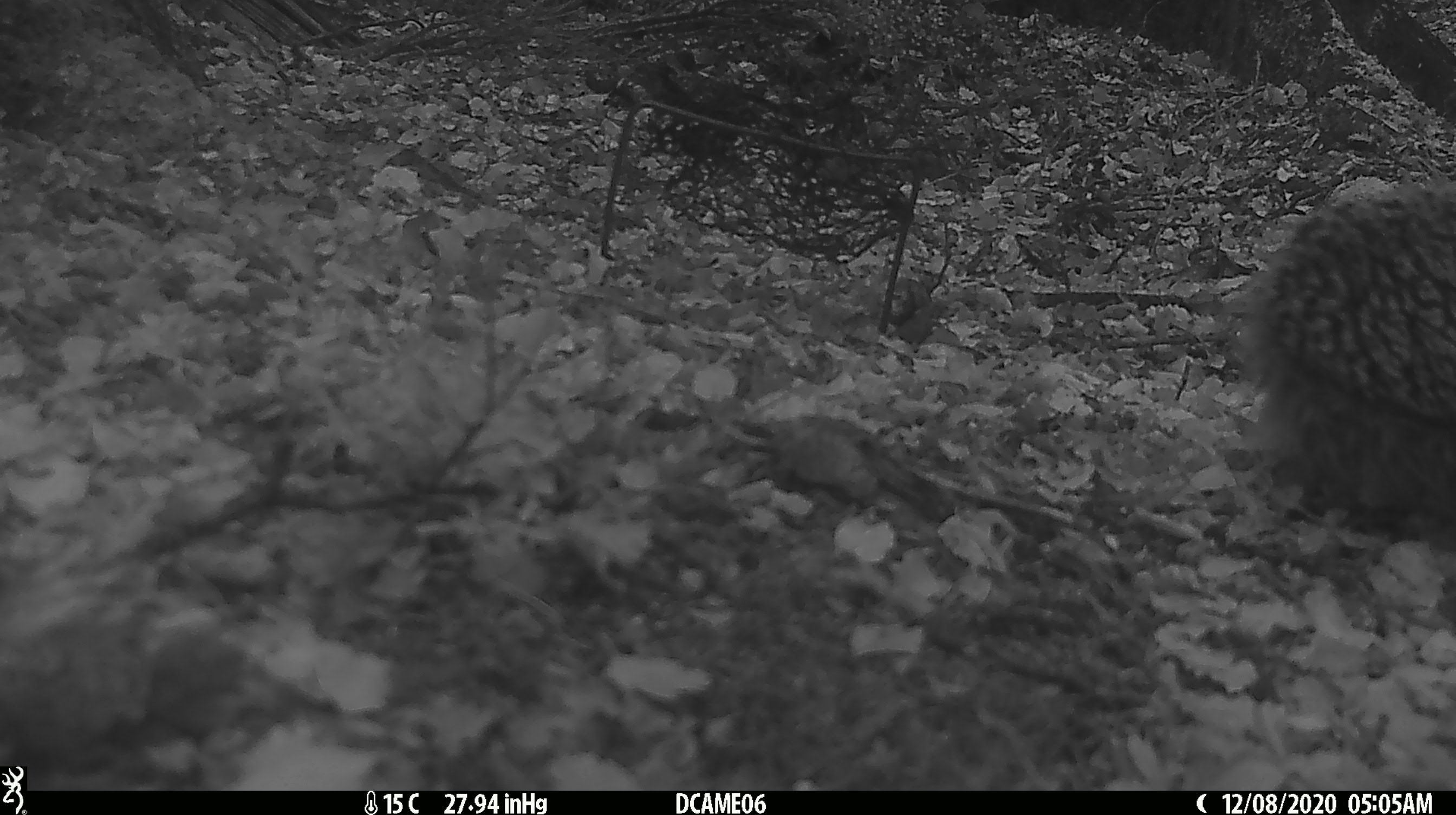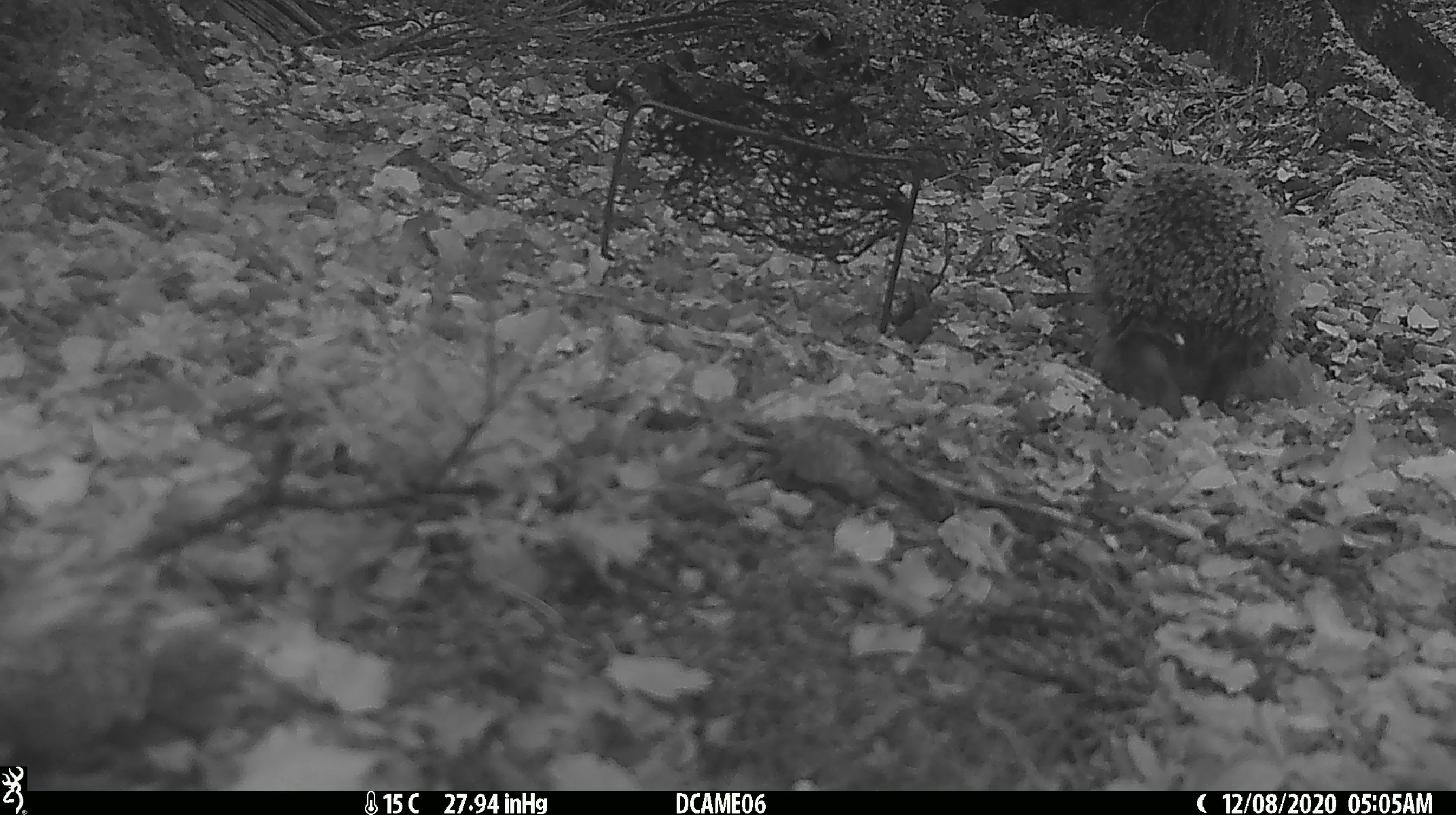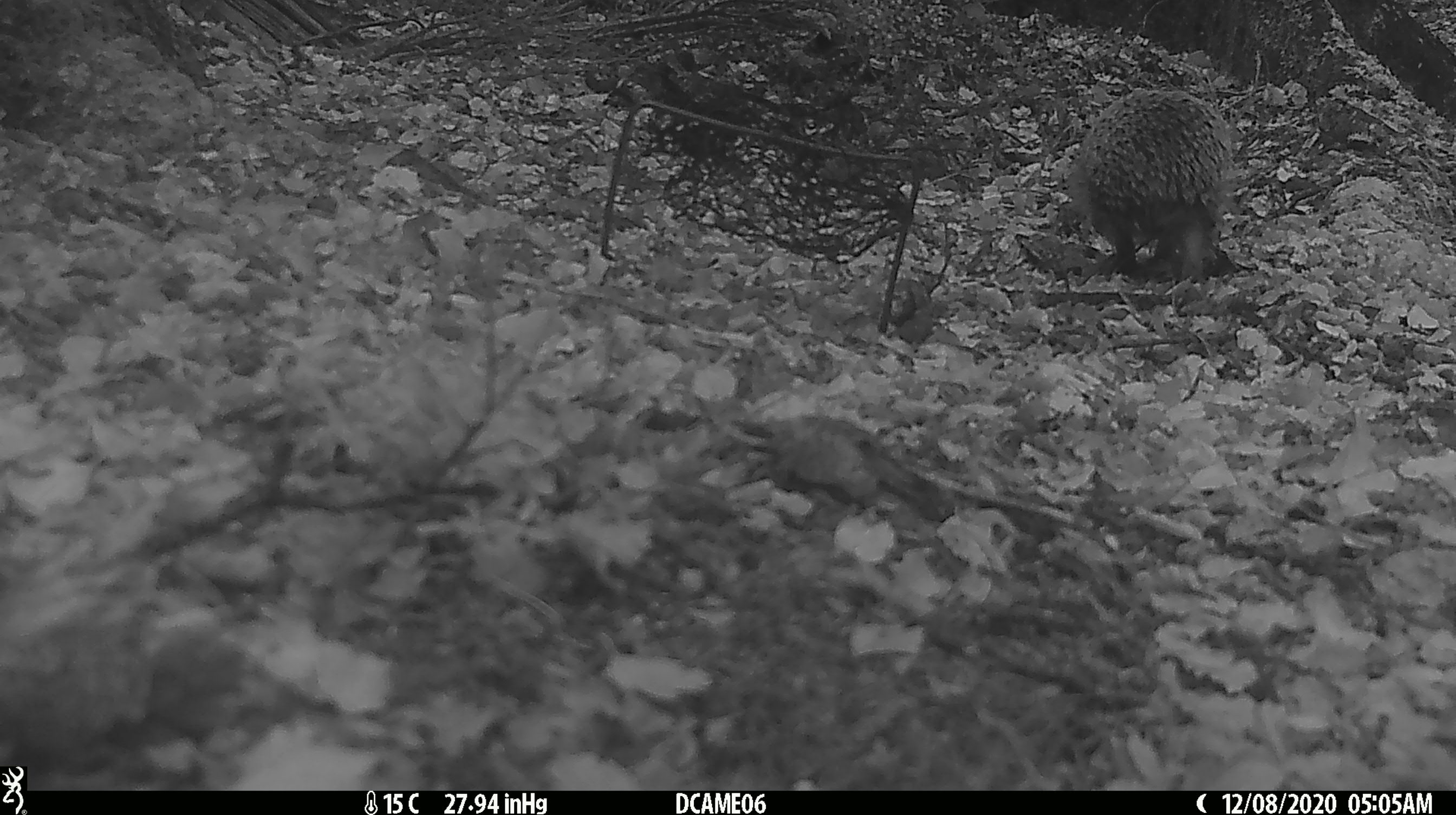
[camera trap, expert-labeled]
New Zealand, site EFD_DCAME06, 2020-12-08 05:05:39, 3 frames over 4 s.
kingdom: Animalia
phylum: Chordata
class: Mammalia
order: Eulipotyphla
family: Erinaceidae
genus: Erinaceus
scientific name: Erinaceus europaeus europaeus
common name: european hedgehog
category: hedgehog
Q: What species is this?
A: Hedgehog (european hedgehog) (Erinaceus europaeus europaeus).